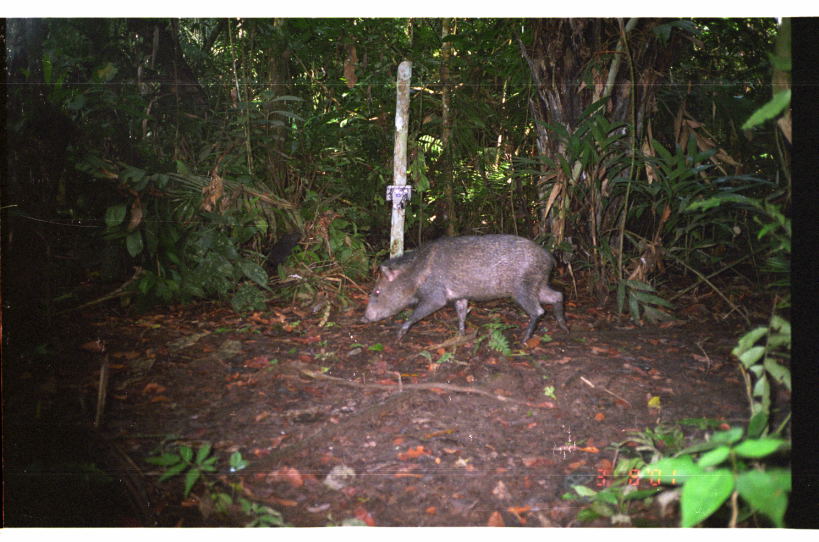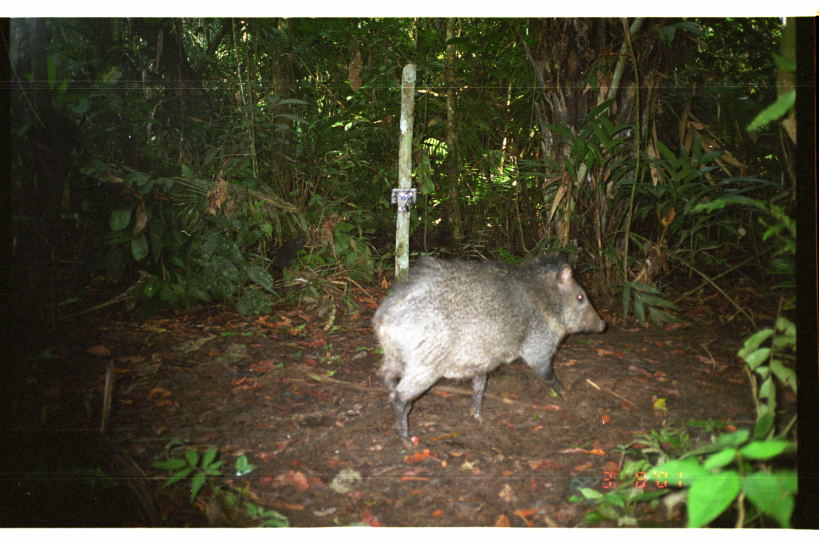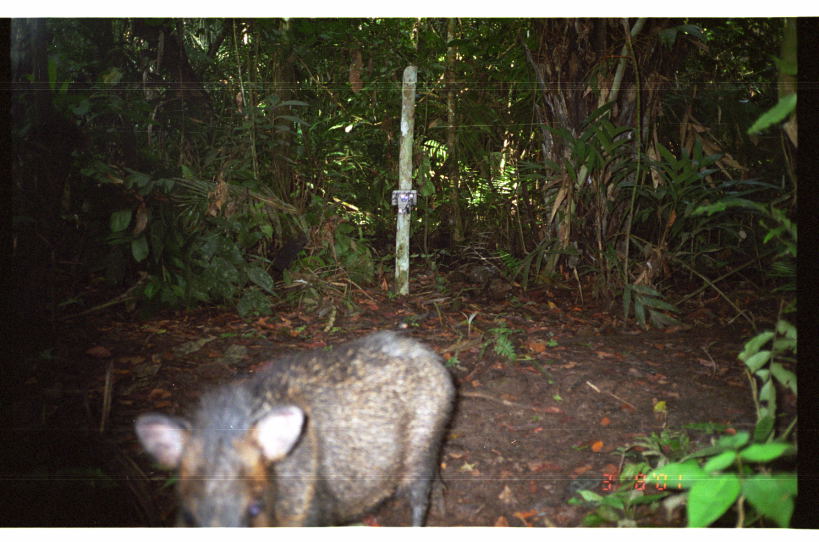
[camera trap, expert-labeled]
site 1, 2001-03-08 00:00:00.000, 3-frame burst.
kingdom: Animalia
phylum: Chordata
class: Mammalia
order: Artiodactyla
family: Tayassuidae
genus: Pecari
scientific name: Pecari tajacu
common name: collared peccary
Pecari tajacu (collared peccary).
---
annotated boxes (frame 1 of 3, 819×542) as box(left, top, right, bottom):
pecari tajacu: box(358, 233, 570, 348)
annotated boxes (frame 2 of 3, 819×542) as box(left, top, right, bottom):
pecari tajacu: box(370, 248, 606, 451)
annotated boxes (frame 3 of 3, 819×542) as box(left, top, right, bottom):
pecari tajacu: box(132, 328, 458, 526)